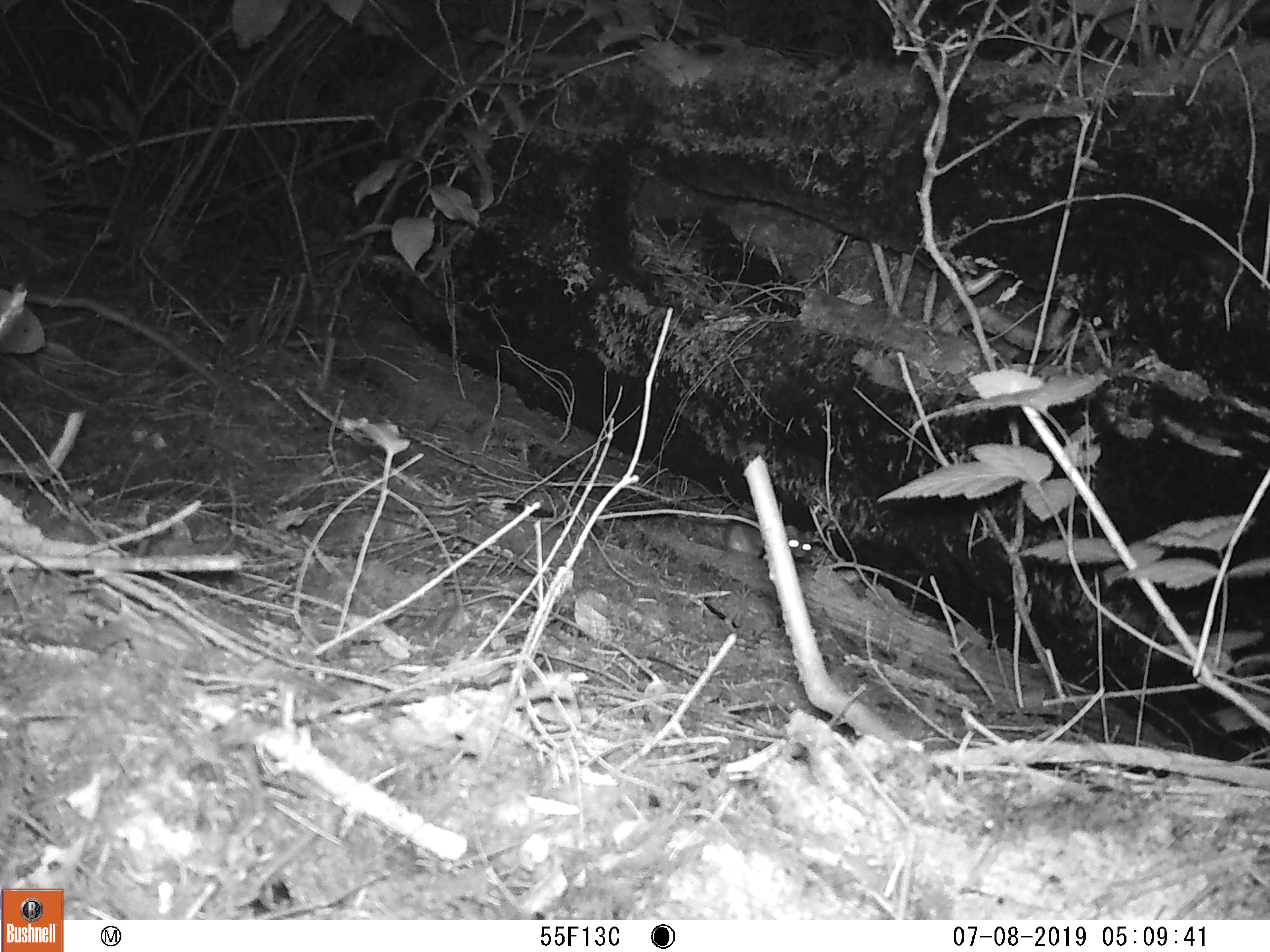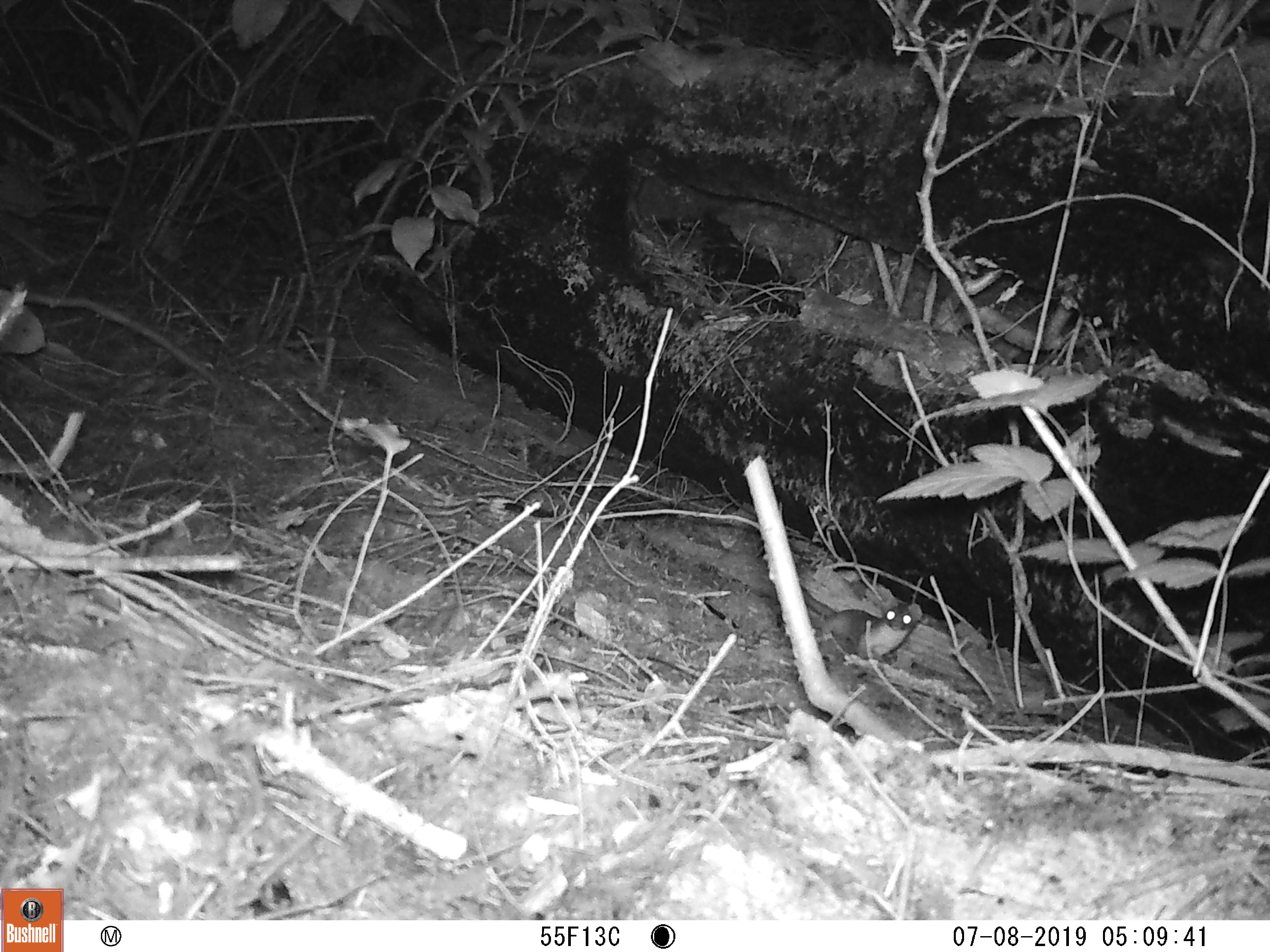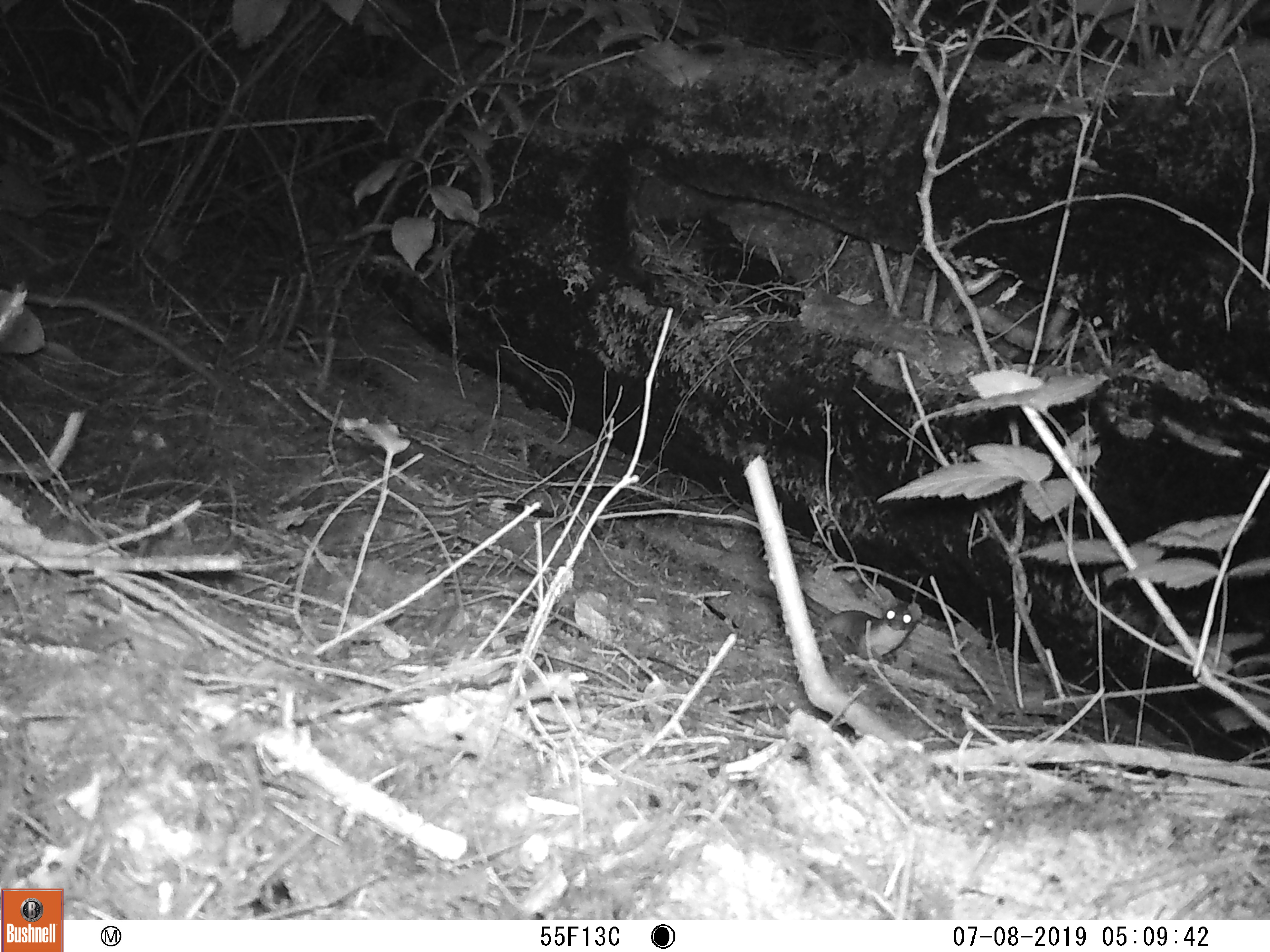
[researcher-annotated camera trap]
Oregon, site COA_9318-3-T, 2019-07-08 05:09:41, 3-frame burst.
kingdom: Animalia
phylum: Chordata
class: Mammalia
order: Carnivora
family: Mustelidae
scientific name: Mustelidae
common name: weasel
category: weasel family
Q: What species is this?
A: Weasel family (weasel) (Mustelidae).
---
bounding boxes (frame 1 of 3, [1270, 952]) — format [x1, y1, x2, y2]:
weasel family: [681, 508, 816, 567]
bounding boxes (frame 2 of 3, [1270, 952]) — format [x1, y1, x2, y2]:
weasel family: [802, 585, 929, 659]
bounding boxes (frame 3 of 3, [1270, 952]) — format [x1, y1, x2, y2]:
weasel family: [794, 597, 926, 664]